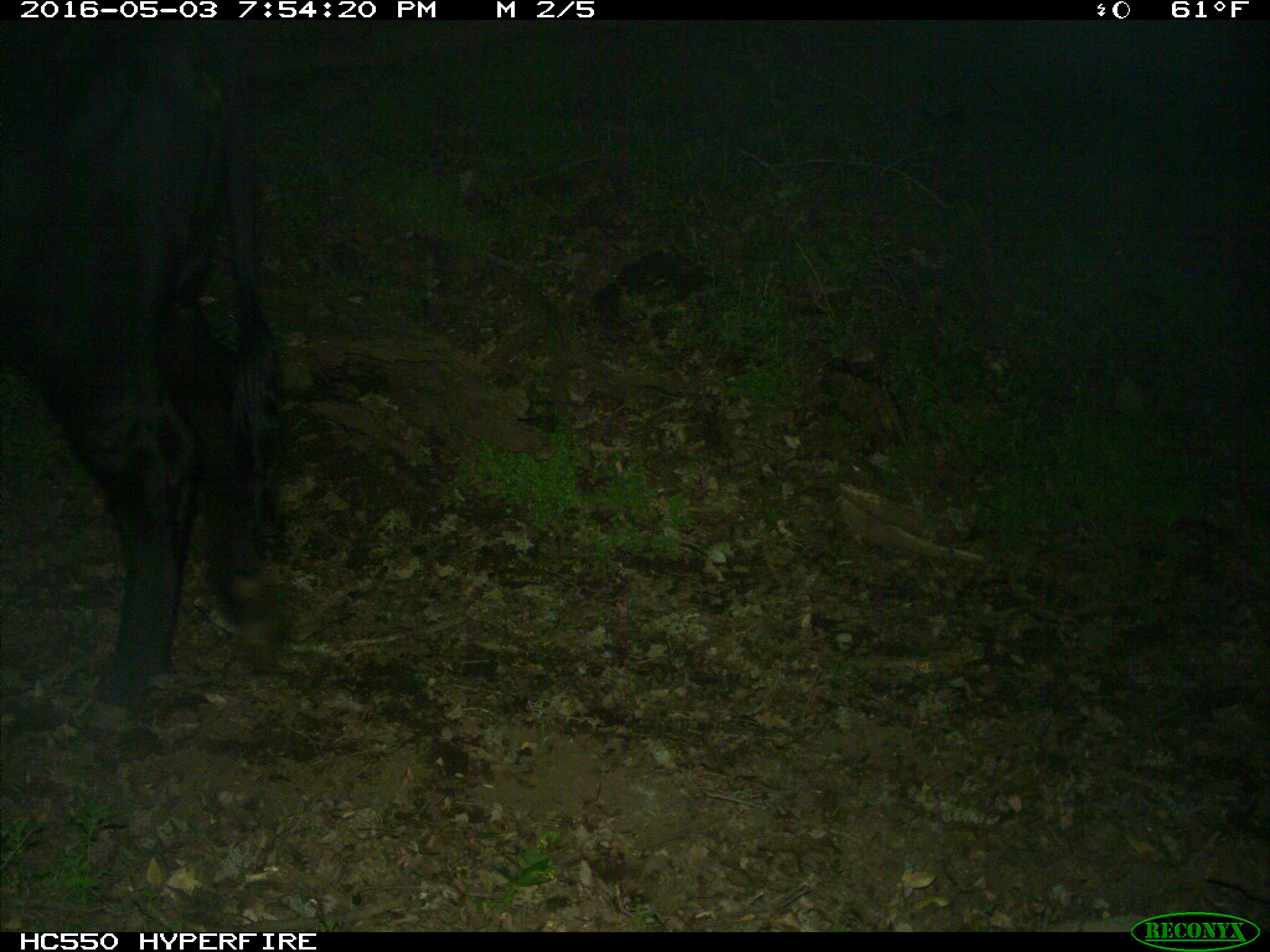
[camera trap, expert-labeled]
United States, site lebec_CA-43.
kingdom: Animalia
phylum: Chordata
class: Mammalia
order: Artiodactyla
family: Bovidae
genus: Bos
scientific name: Bos taurus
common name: domestic cow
Bos taurus (domestic cow).